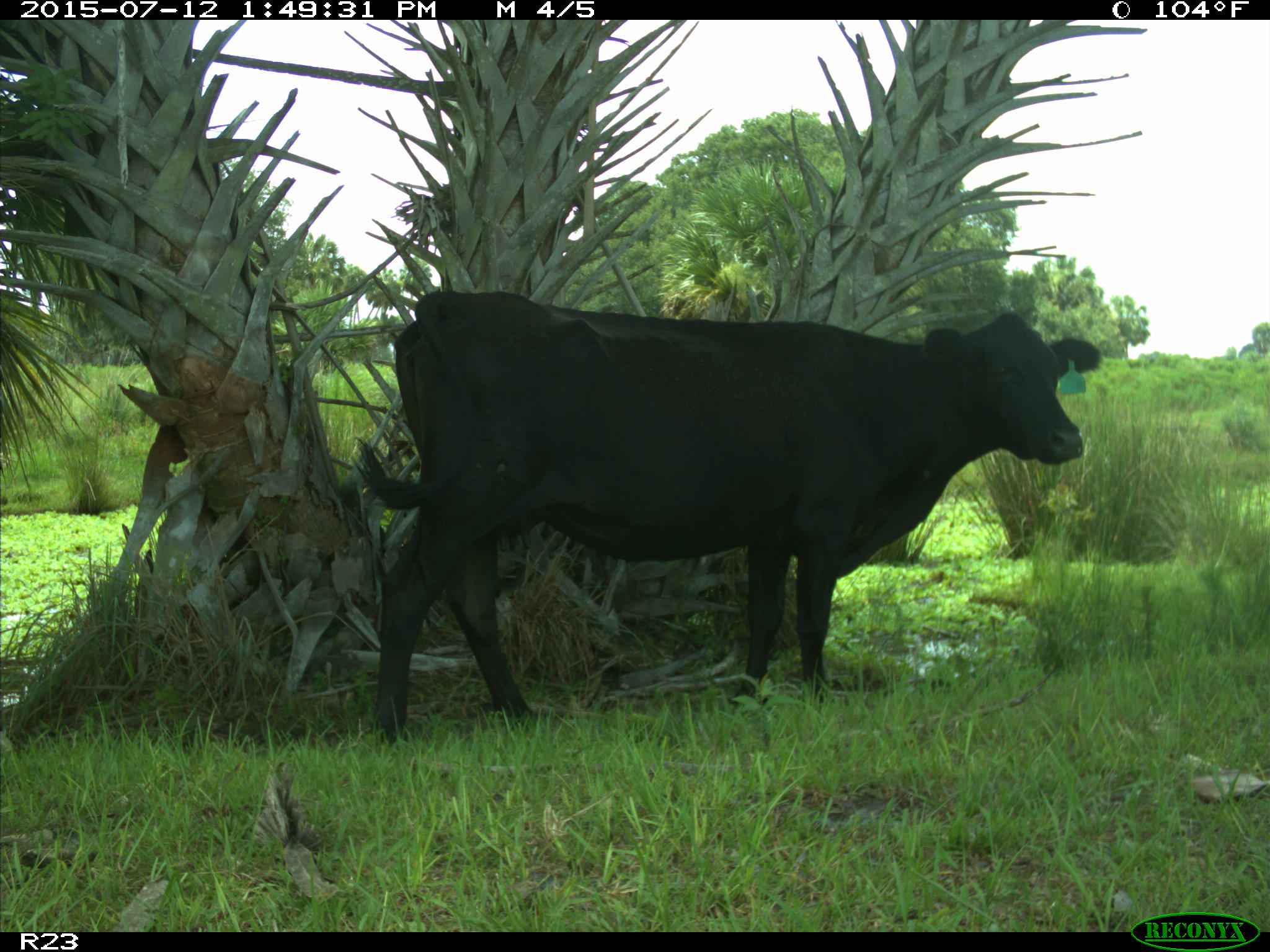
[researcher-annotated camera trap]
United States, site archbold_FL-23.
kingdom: Animalia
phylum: Chordata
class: Mammalia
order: Artiodactyla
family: Bovidae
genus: Bos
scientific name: Bos taurus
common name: domestic cow